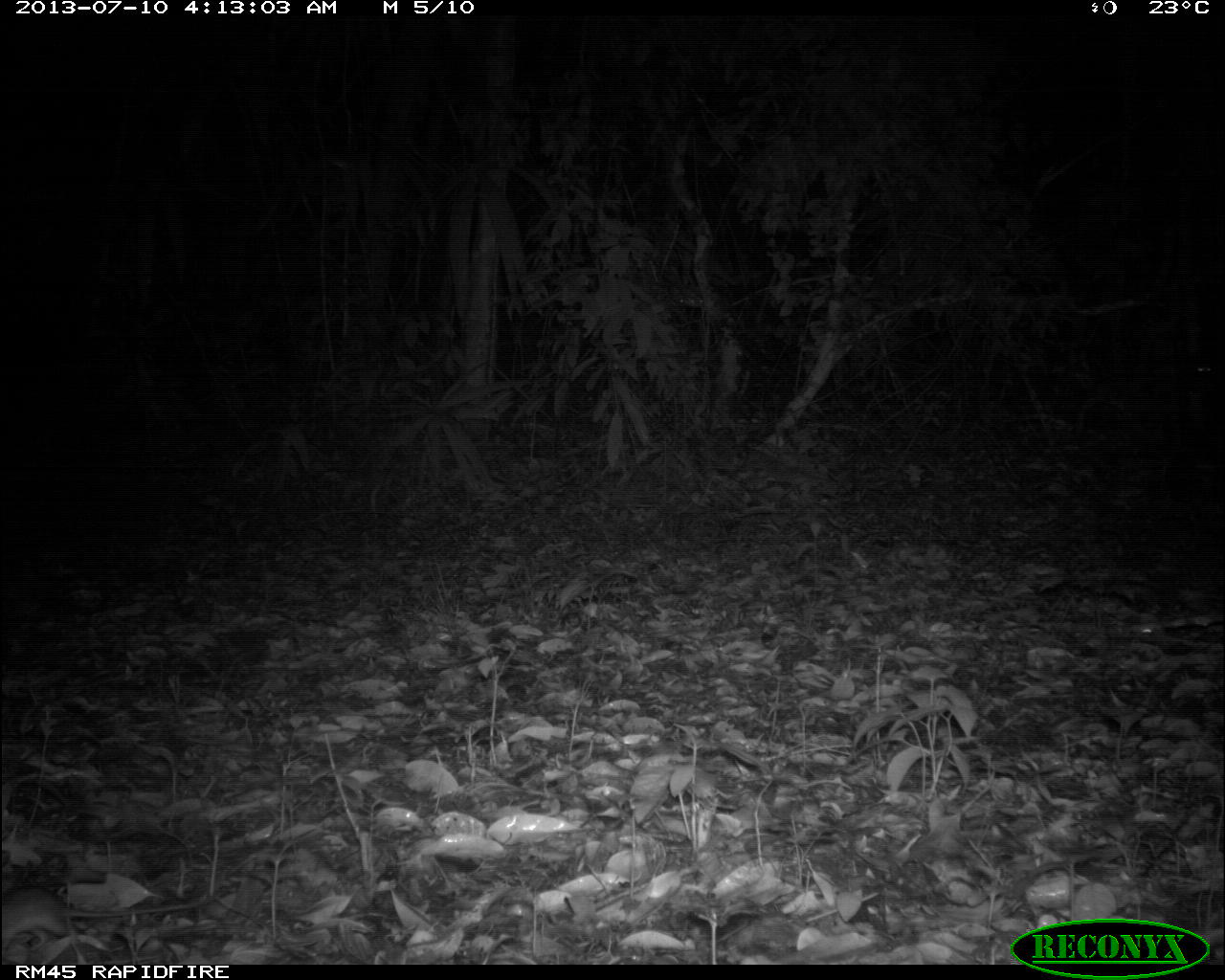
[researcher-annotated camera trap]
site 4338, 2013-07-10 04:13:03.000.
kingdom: Animalia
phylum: Chordata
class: Mammalia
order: Rodentia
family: Cricetidae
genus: Peromyscus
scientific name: Peromyscus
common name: deermice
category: peromyscus sp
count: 1